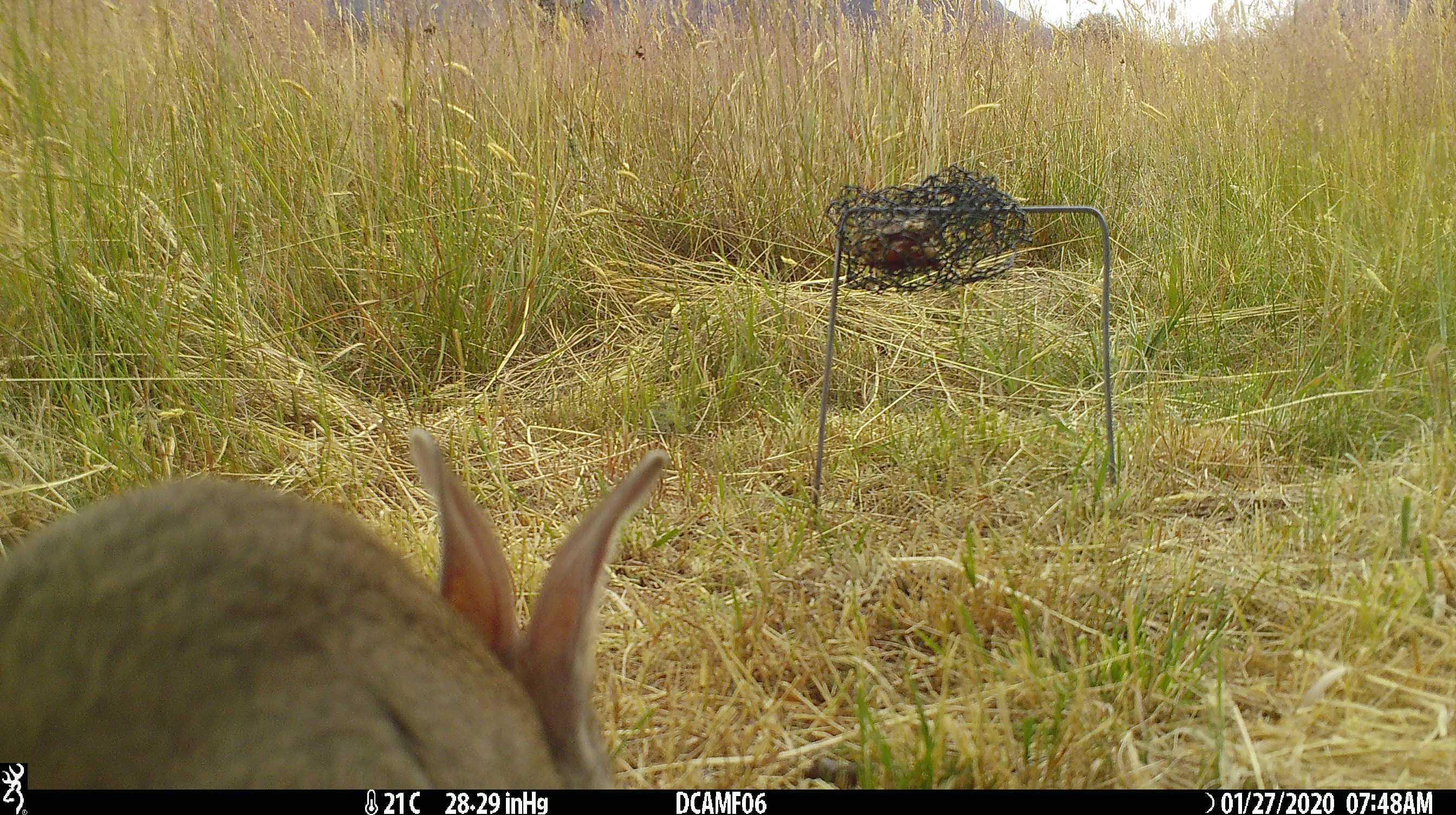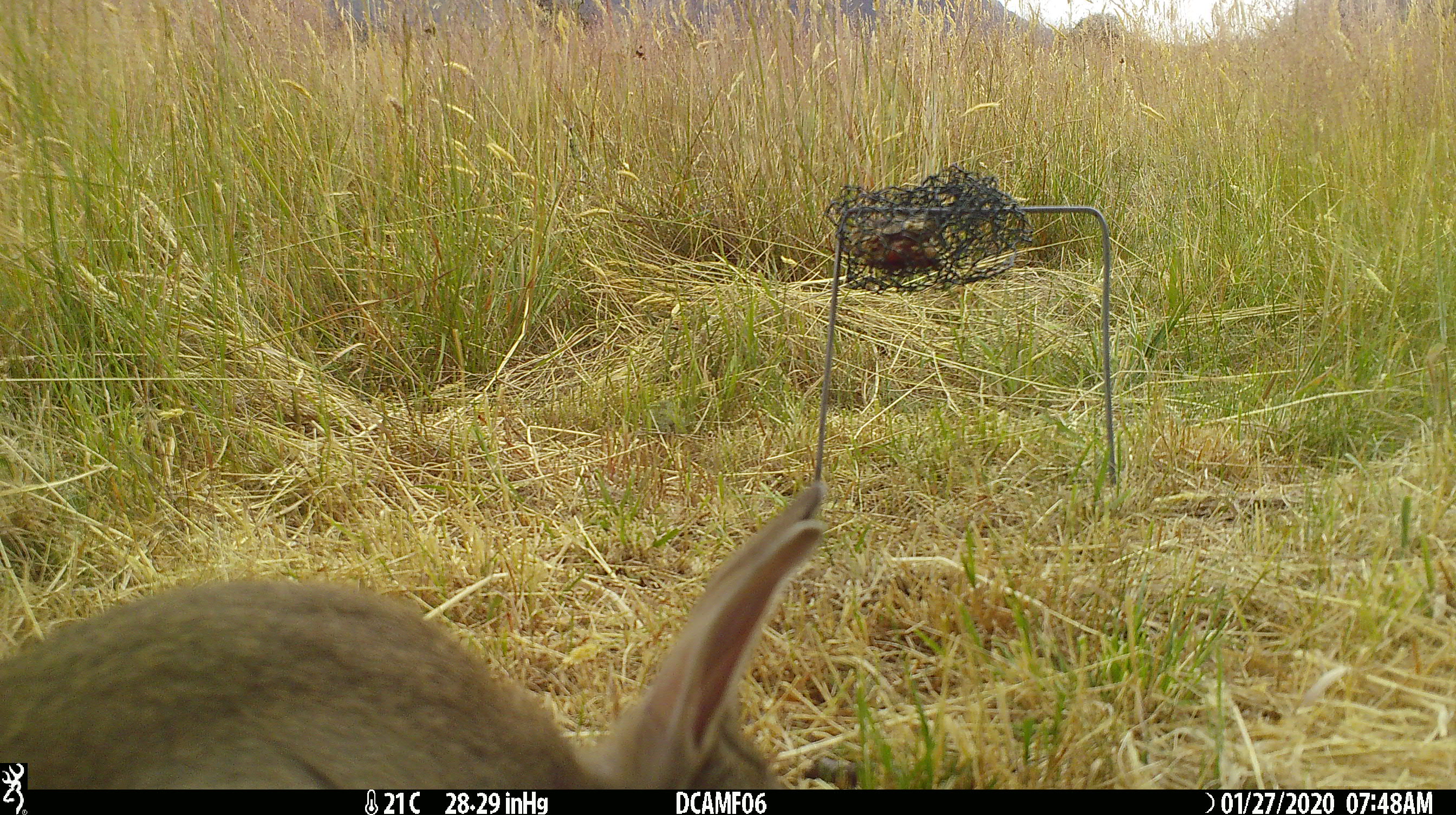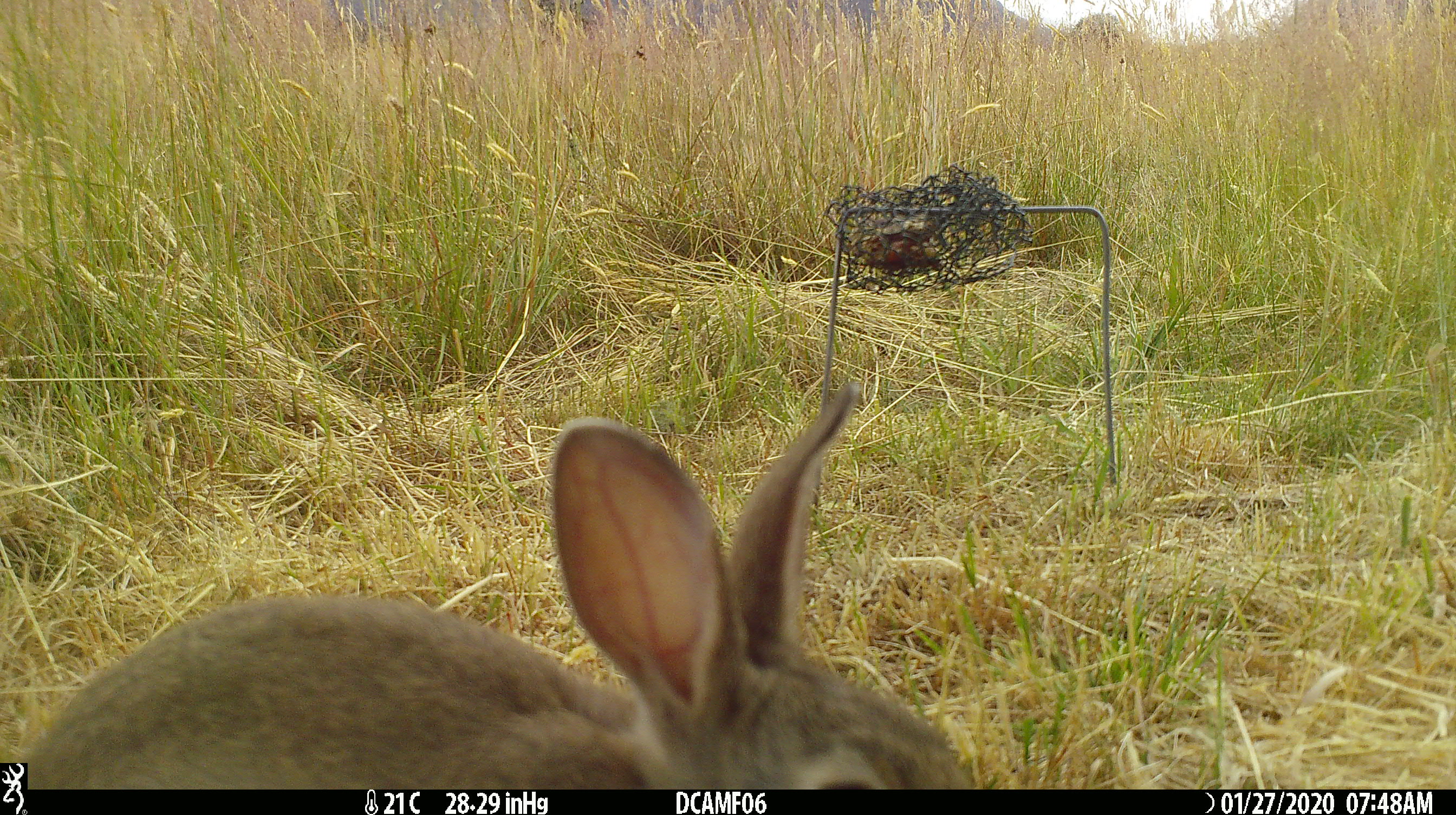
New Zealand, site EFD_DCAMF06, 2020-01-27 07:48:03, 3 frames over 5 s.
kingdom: Animalia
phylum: Chordata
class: Mammalia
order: Lagomorpha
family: Leporidae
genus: Oryctolagus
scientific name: Oryctolagus cuniculus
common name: european rabbit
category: rabbit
Rabbit (european rabbit) (Oryctolagus cuniculus).